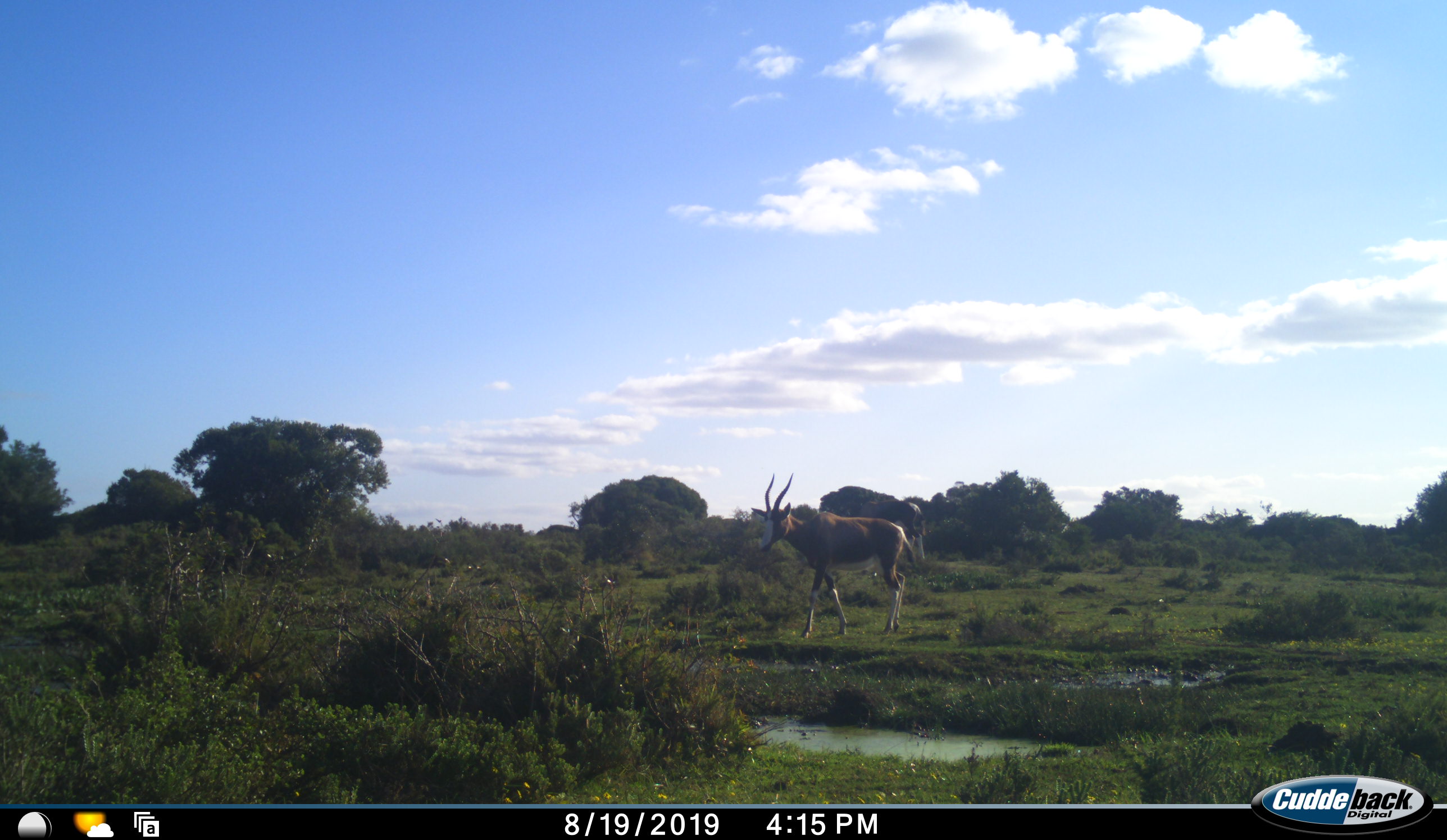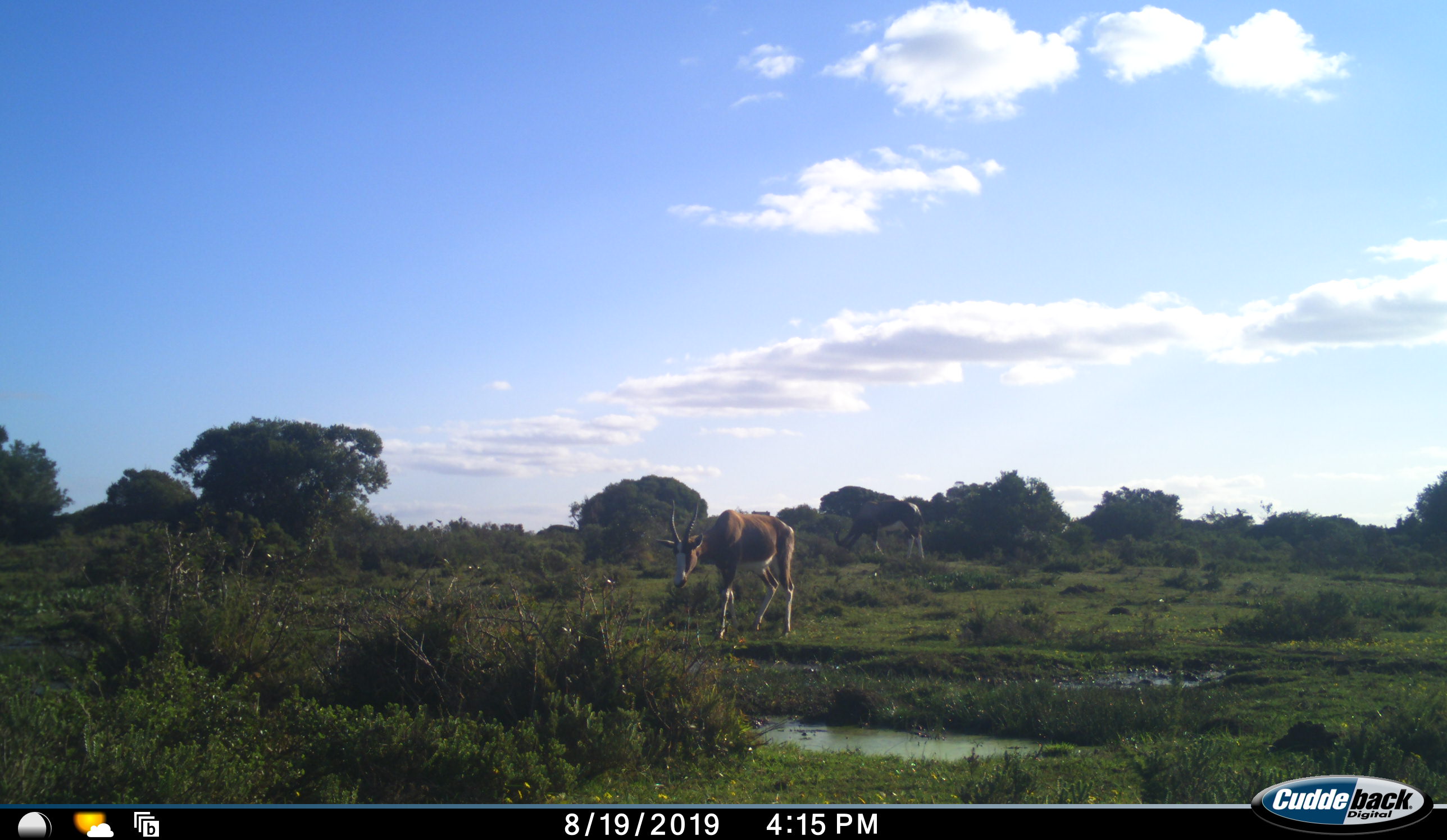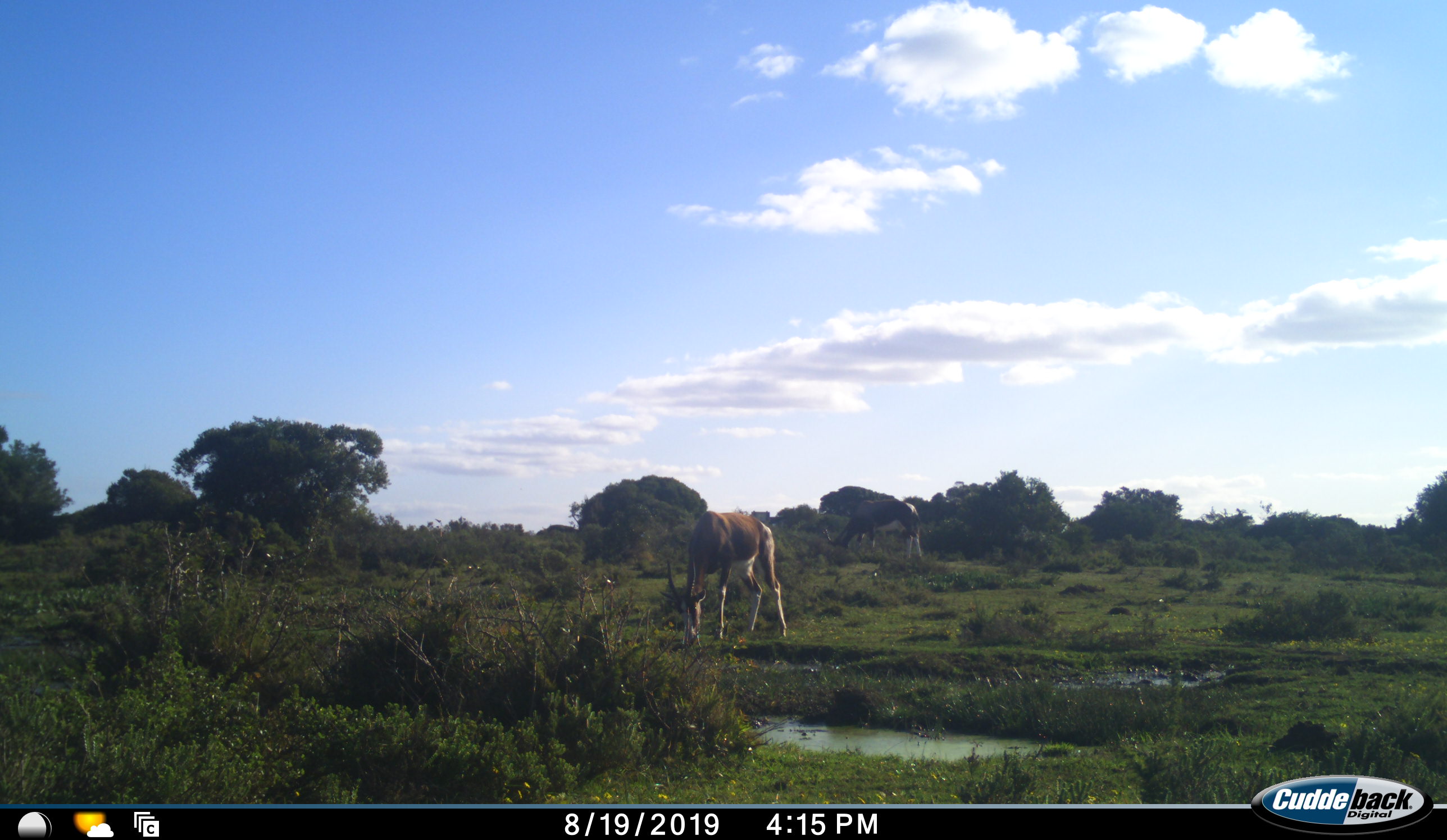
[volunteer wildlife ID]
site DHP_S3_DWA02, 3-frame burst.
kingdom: Animalia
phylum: Chordata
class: Mammalia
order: Artiodactyla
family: Bovidae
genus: Damaliscus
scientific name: Damaliscus pygargus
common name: bontebok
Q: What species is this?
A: Bontebok (Damaliscus pygargus).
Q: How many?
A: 2.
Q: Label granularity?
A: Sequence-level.